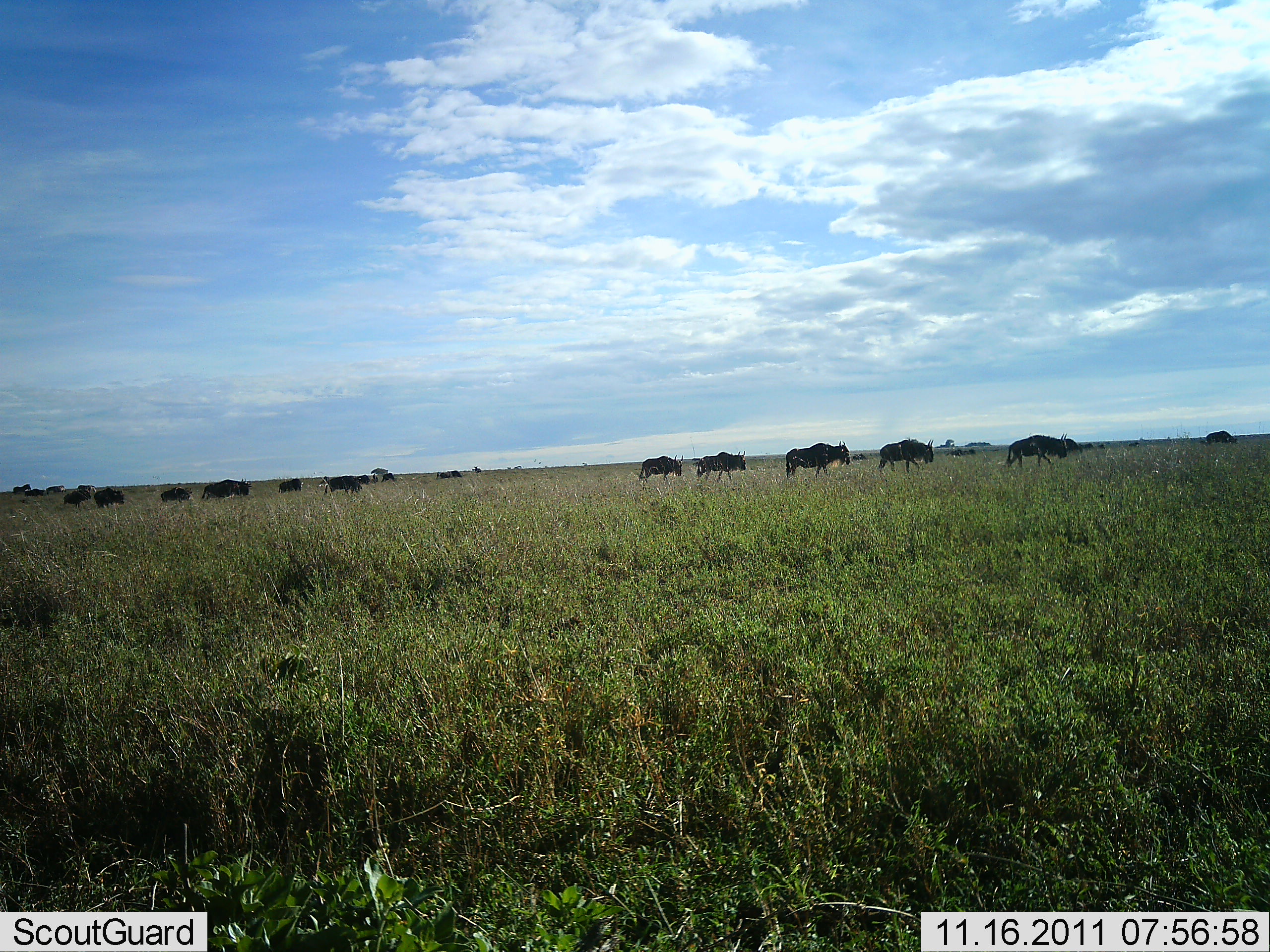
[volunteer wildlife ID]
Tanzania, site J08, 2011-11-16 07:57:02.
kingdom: Animalia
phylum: Chordata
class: Mammalia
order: Artiodactyla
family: Bovidae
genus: Connochaetes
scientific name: Connochaetes taurinus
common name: blue wildebeest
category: wildebeest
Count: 11-50.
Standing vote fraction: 8%.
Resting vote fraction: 0%.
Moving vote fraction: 92%.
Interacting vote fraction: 0%.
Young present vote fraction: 0%.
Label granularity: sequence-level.